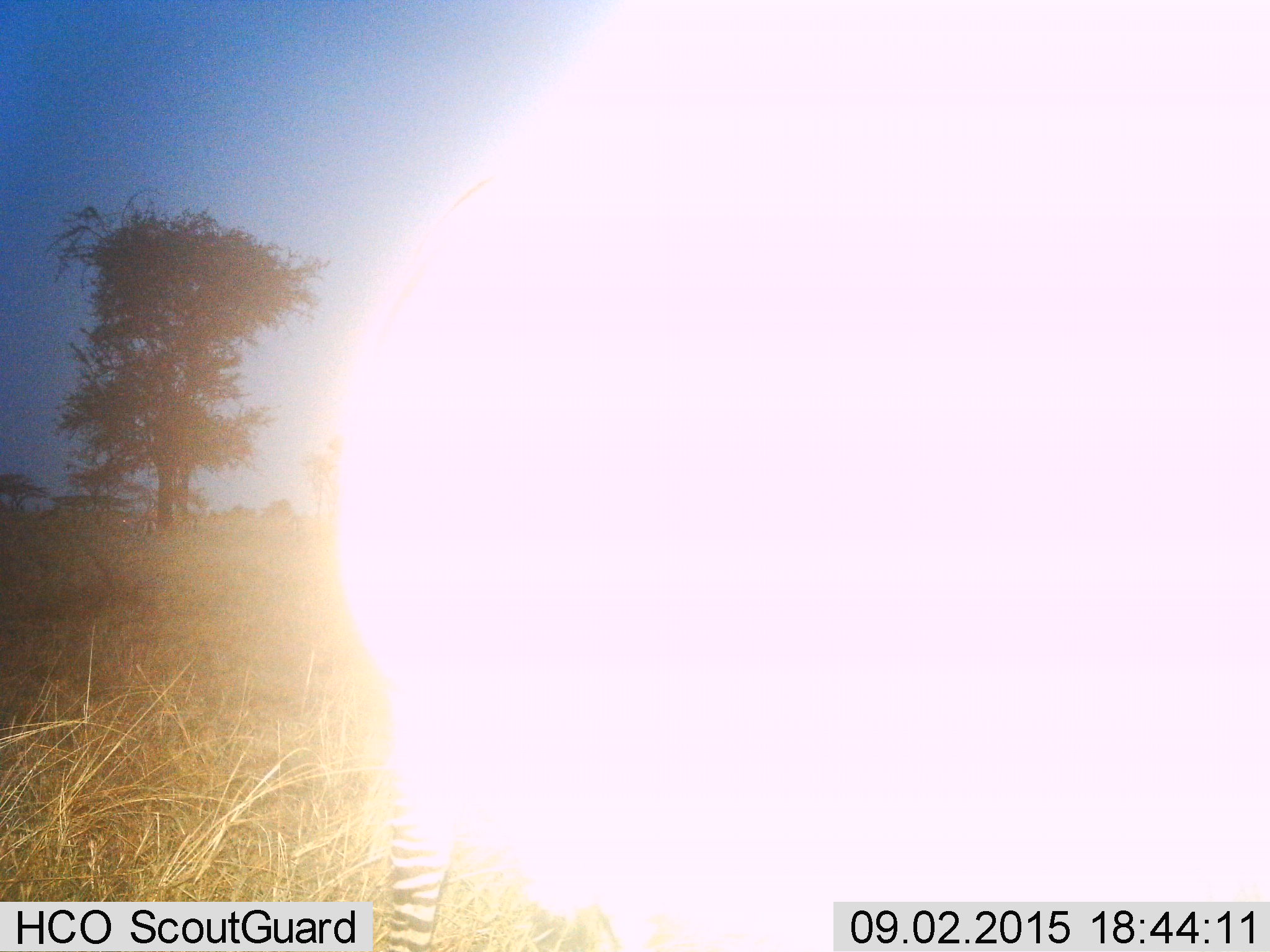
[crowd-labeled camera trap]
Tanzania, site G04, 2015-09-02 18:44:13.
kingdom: Animalia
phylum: Chordata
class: Mammalia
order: Perissodactyla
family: Equidae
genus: Equus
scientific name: Equus quagga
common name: plains zebra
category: zebra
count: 1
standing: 91%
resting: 0%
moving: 9%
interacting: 0%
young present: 0%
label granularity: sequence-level